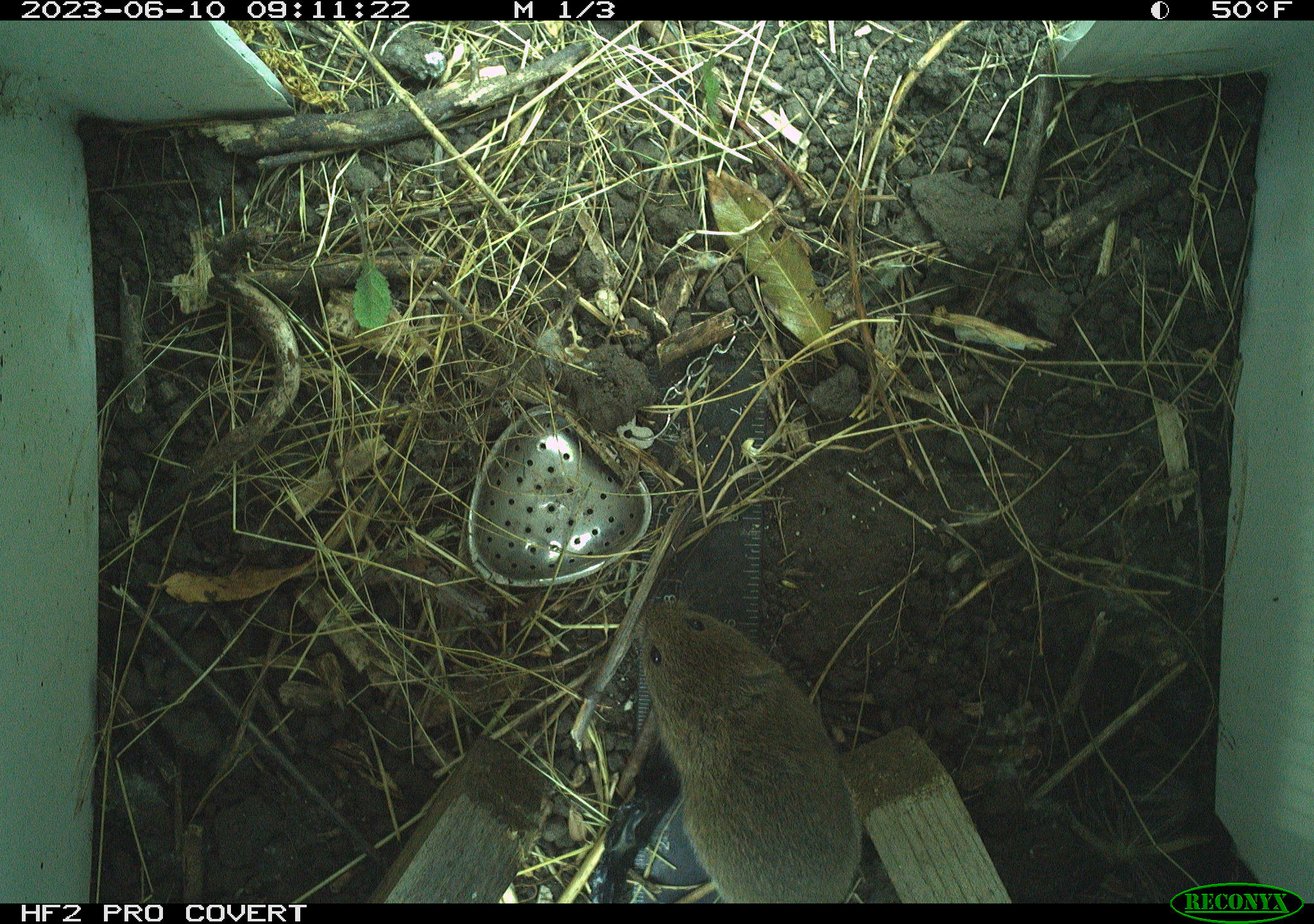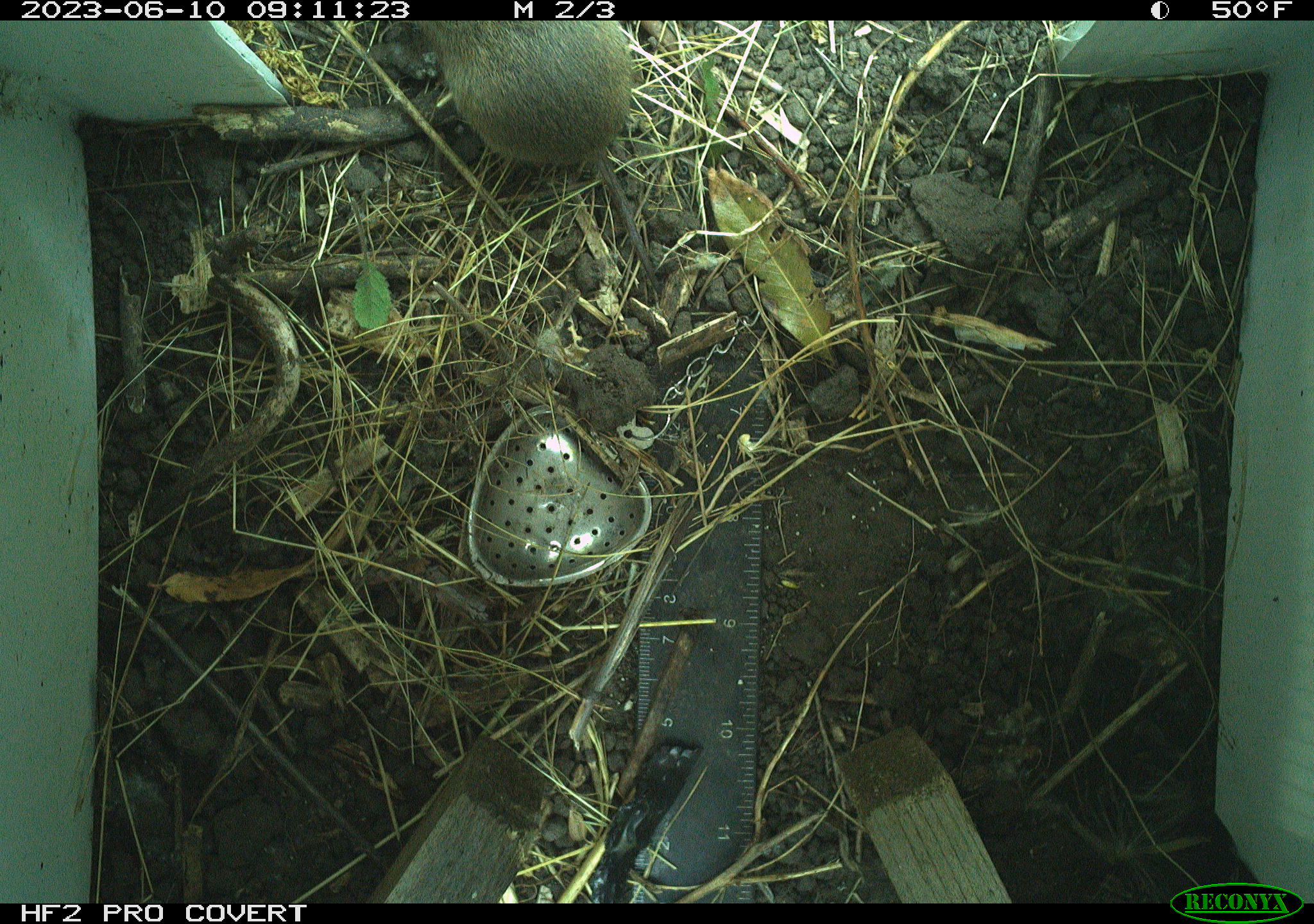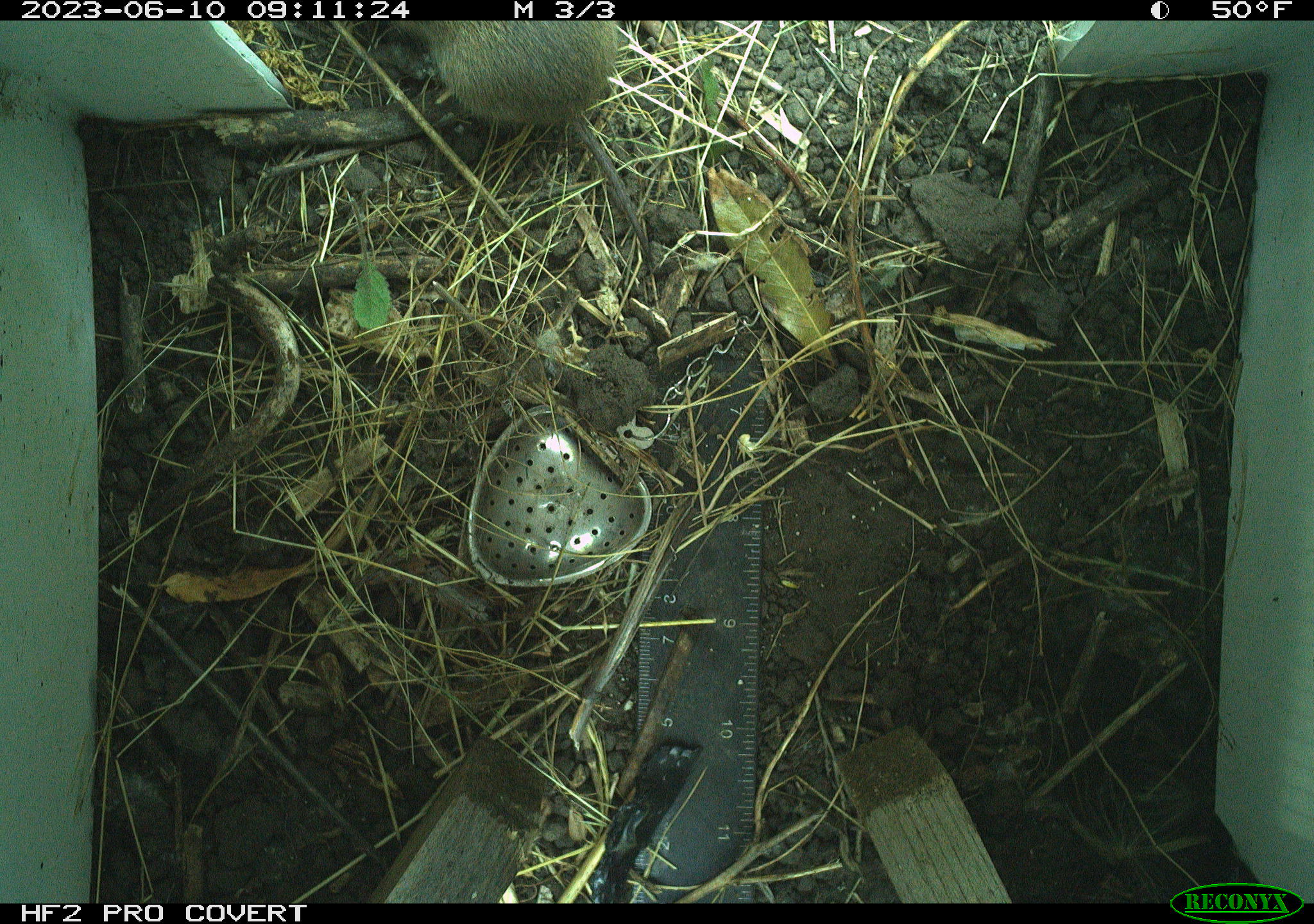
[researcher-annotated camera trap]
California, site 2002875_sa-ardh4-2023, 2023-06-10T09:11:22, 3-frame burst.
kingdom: Animalia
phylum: Chordata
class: Mammalia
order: Rodentia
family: Cricetidae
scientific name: Arvicolinae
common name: voles, lemmings, and muskrats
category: arvicolinae subfamily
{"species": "arvicolinae subfamily (voles, lemmings, and muskrats) (Arvicolinae)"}